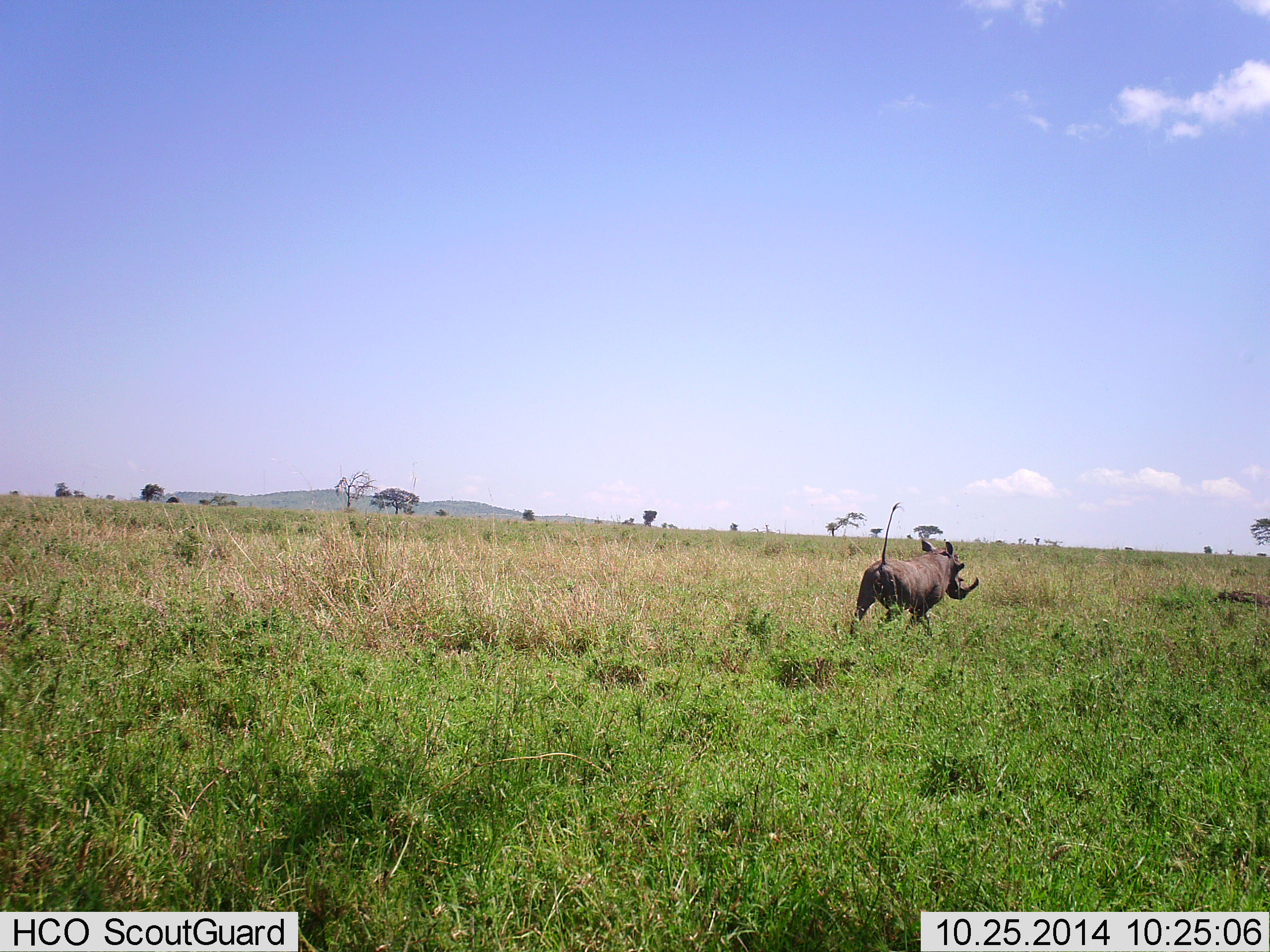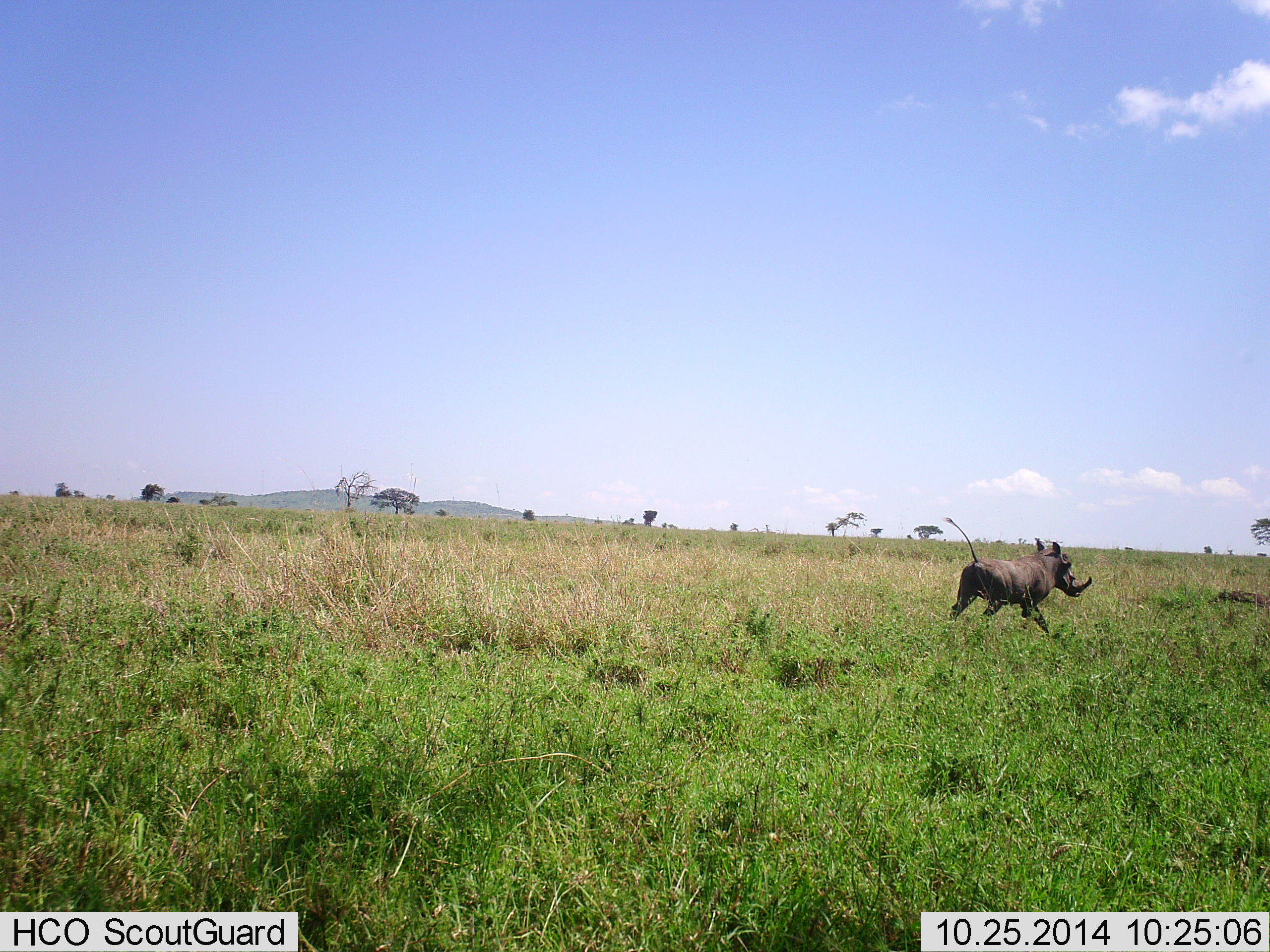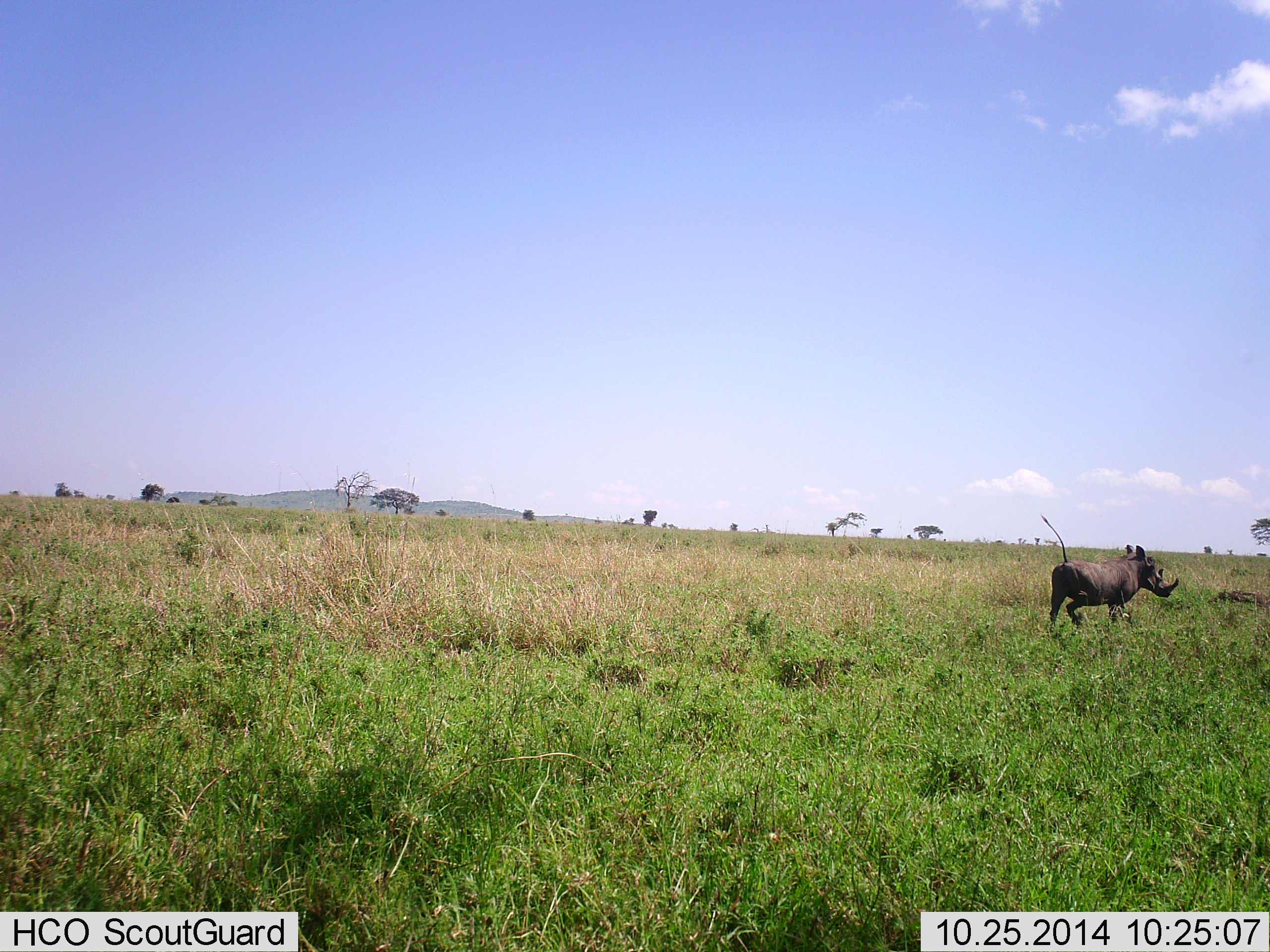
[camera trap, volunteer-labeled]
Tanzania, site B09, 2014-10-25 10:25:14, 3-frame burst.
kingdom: Animalia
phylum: Chordata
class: Mammalia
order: Artiodactyla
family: Suidae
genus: Phacochoerus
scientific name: Phacochoerus africanus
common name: warthog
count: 1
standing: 0%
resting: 0%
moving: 100%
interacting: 0%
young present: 0%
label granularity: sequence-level